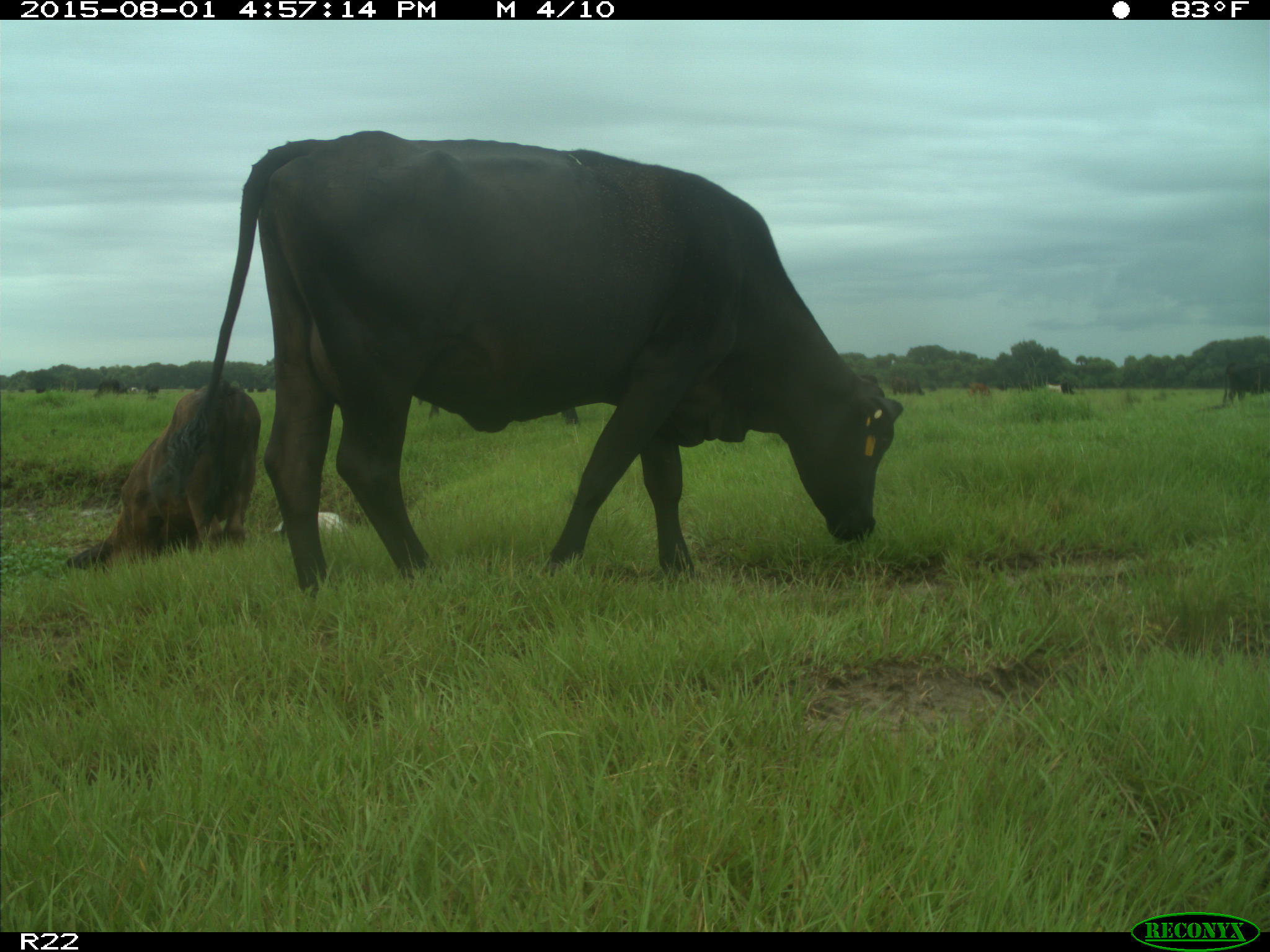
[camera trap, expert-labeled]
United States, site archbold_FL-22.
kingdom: Animalia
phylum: Chordata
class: Mammalia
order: Artiodactyla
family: Bovidae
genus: Bos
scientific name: Bos taurus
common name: domestic cow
Bos taurus (domestic cow).